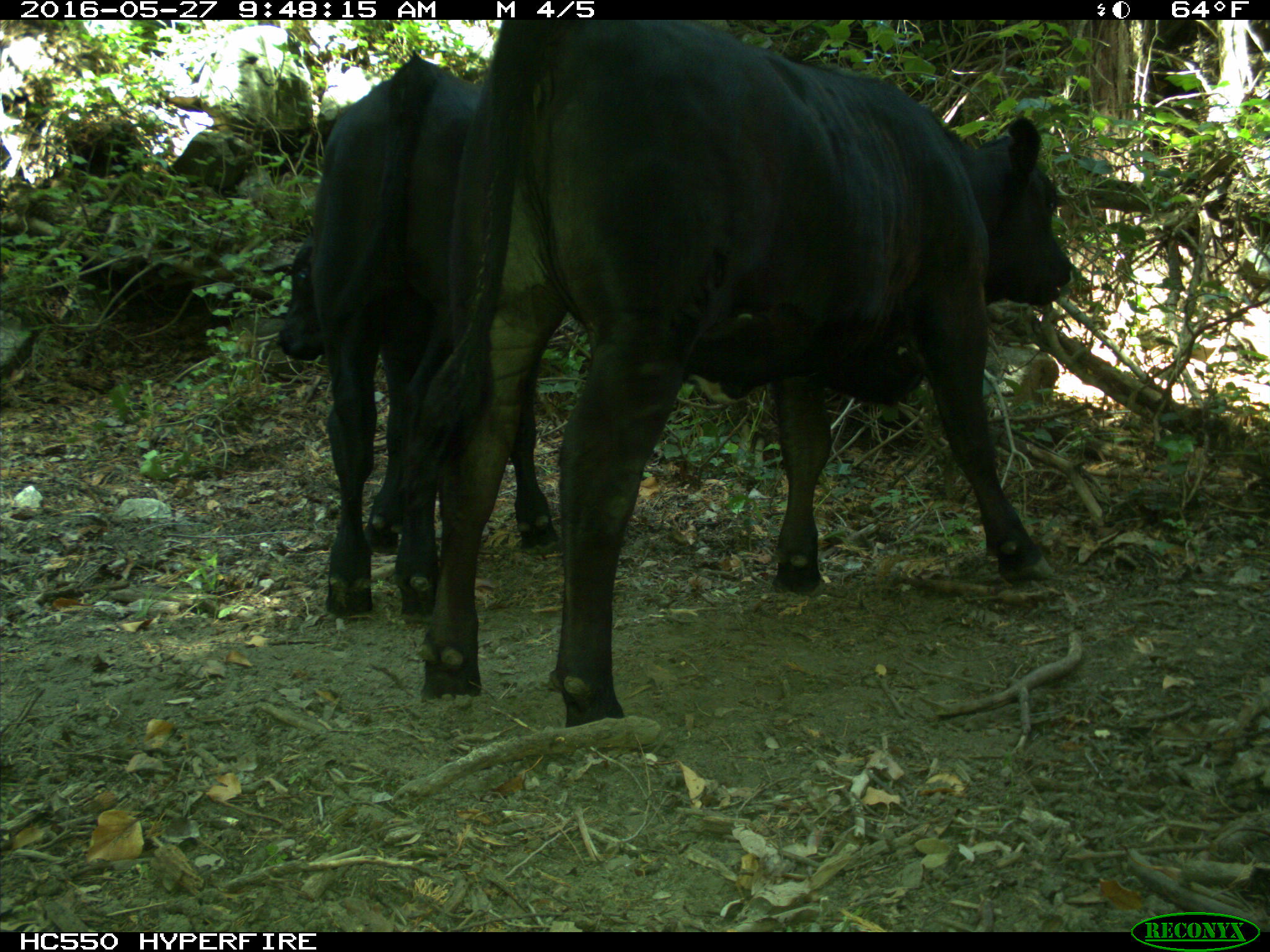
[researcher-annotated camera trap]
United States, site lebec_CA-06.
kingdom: Animalia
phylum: Chordata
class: Mammalia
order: Artiodactyla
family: Bovidae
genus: Bos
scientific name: Bos taurus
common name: domestic cow